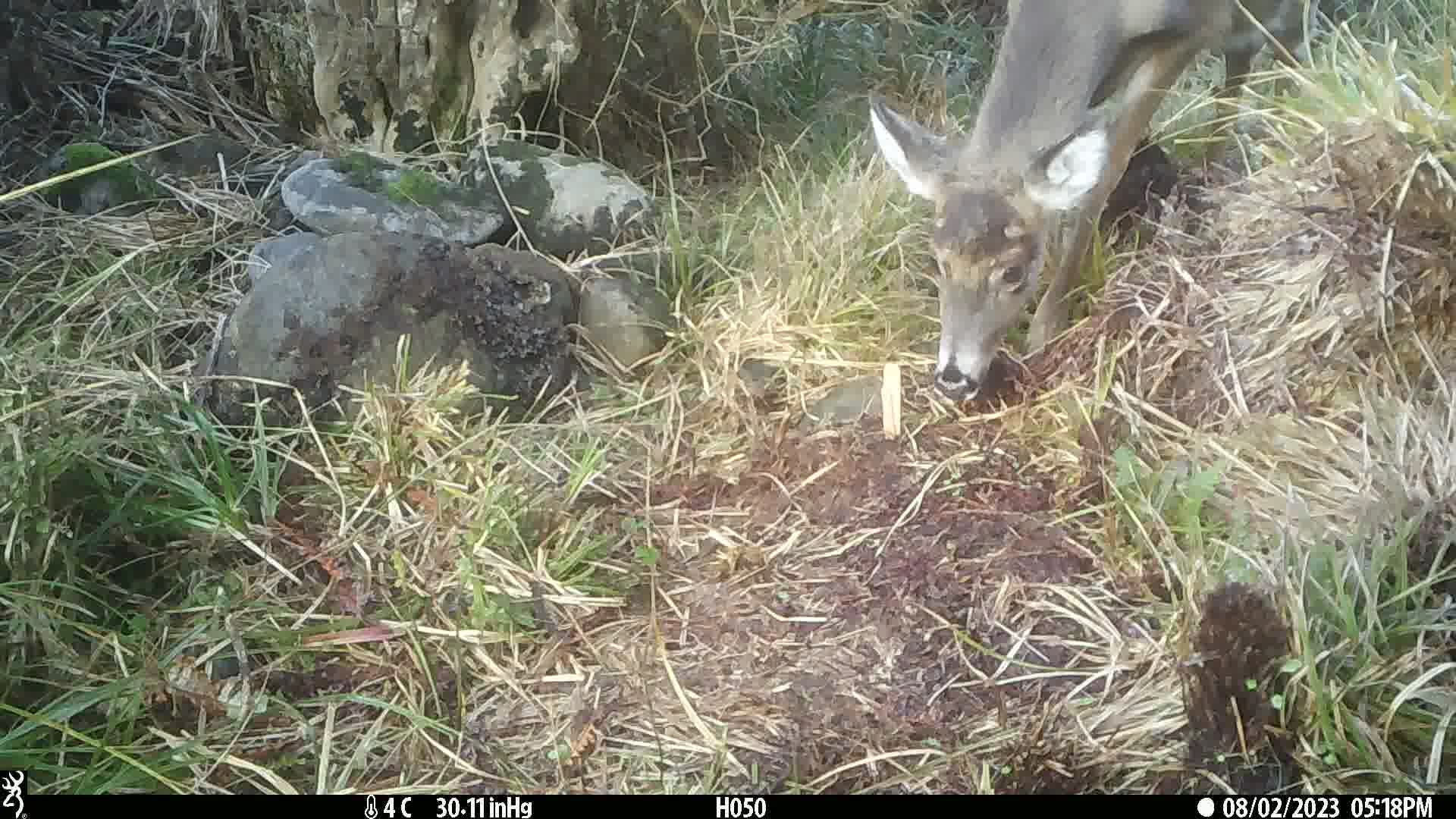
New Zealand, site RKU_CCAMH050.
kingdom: Animalia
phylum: Chordata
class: Mammalia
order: Artiodactyla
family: Cervidae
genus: Odocoileus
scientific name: Odocoileus virginianus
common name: white-tailed deer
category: white tailed deer